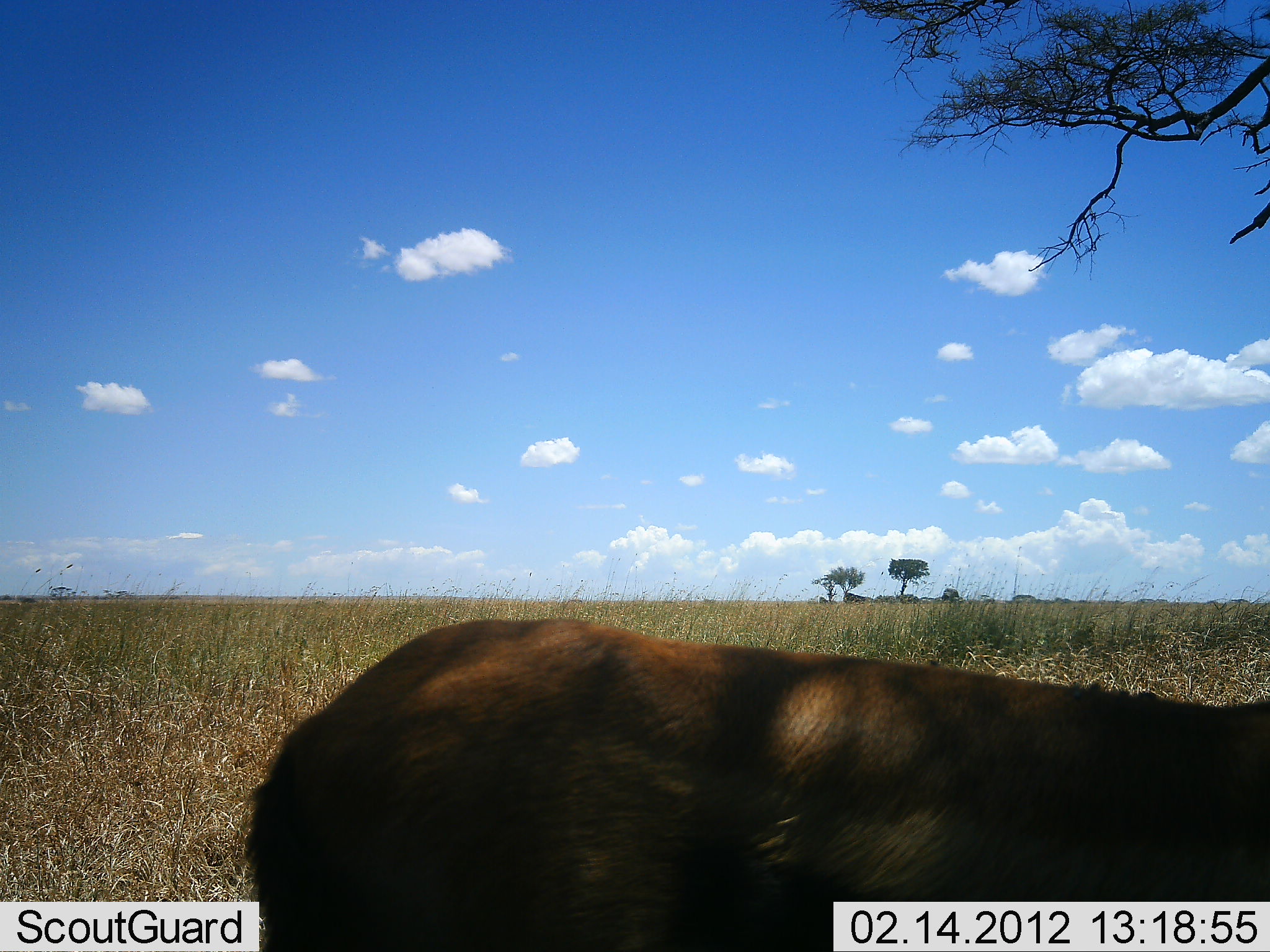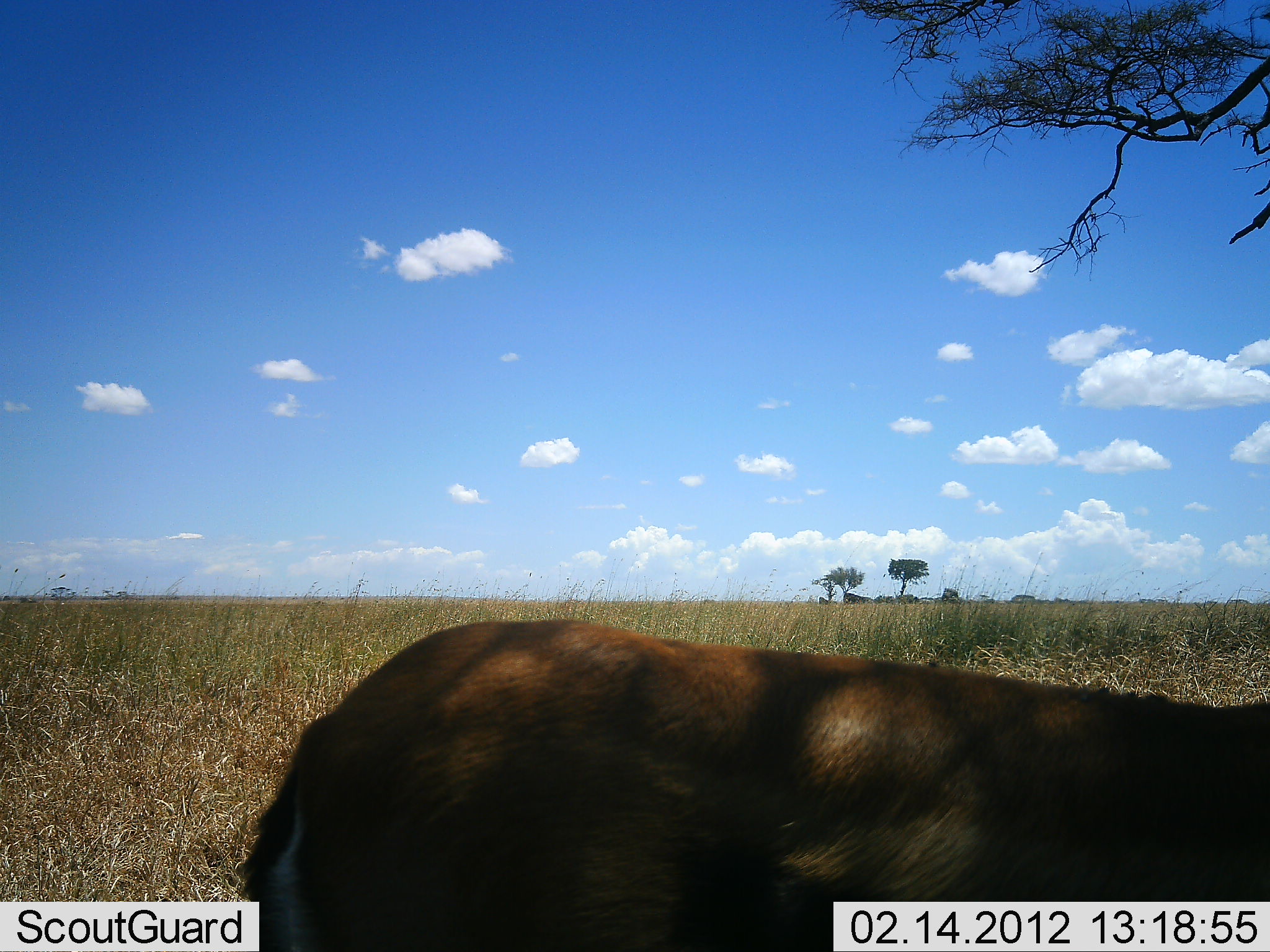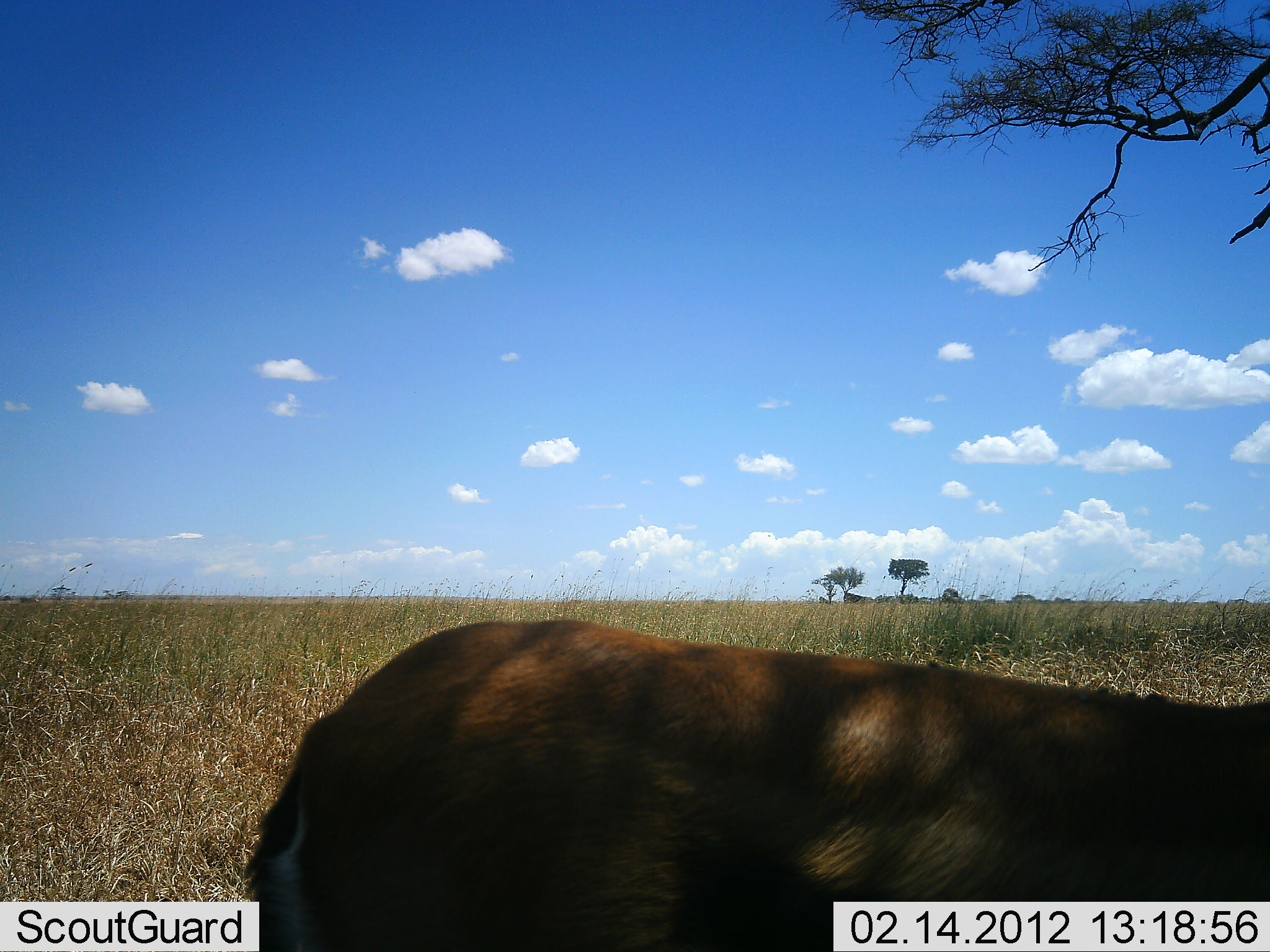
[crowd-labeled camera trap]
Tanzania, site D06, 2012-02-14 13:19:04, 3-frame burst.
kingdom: Animalia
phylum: Chordata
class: Mammalia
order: Artiodactyla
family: Bovidae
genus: Eudorcas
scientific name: Eudorcas thomsonii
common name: thomson's gazelle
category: gazellethomsons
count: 1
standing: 93%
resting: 0%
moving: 7%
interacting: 0%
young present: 0%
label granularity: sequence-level